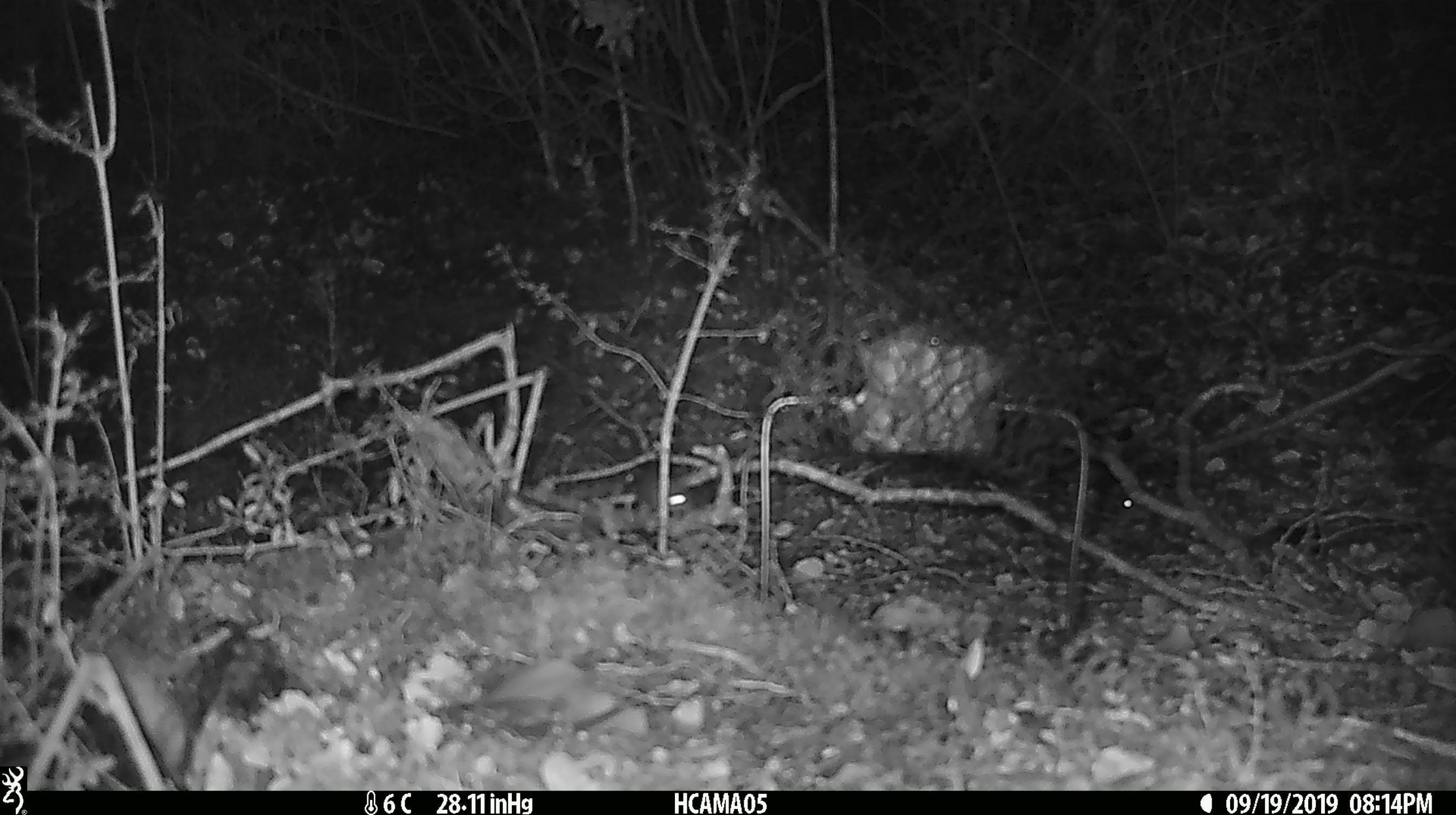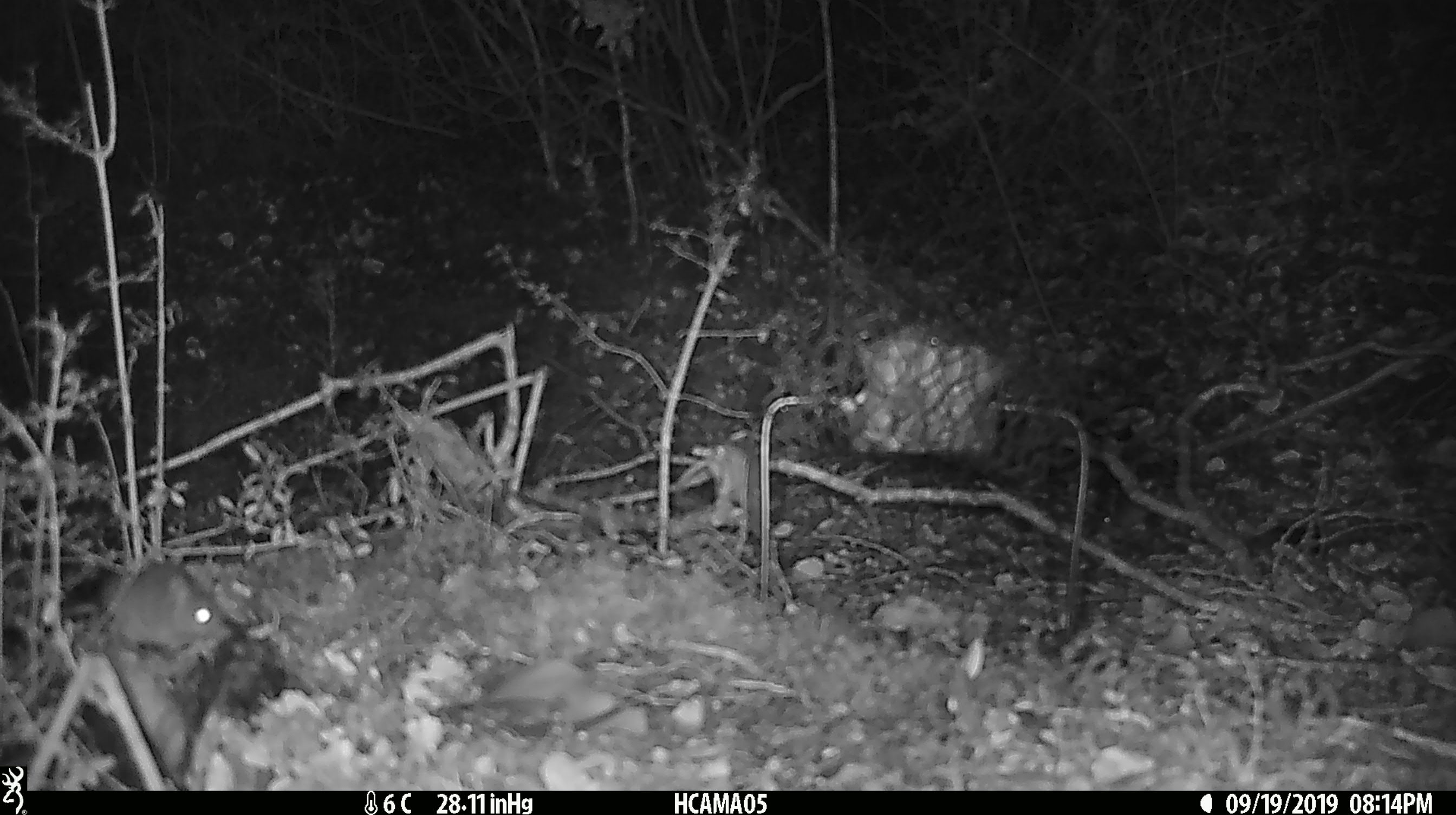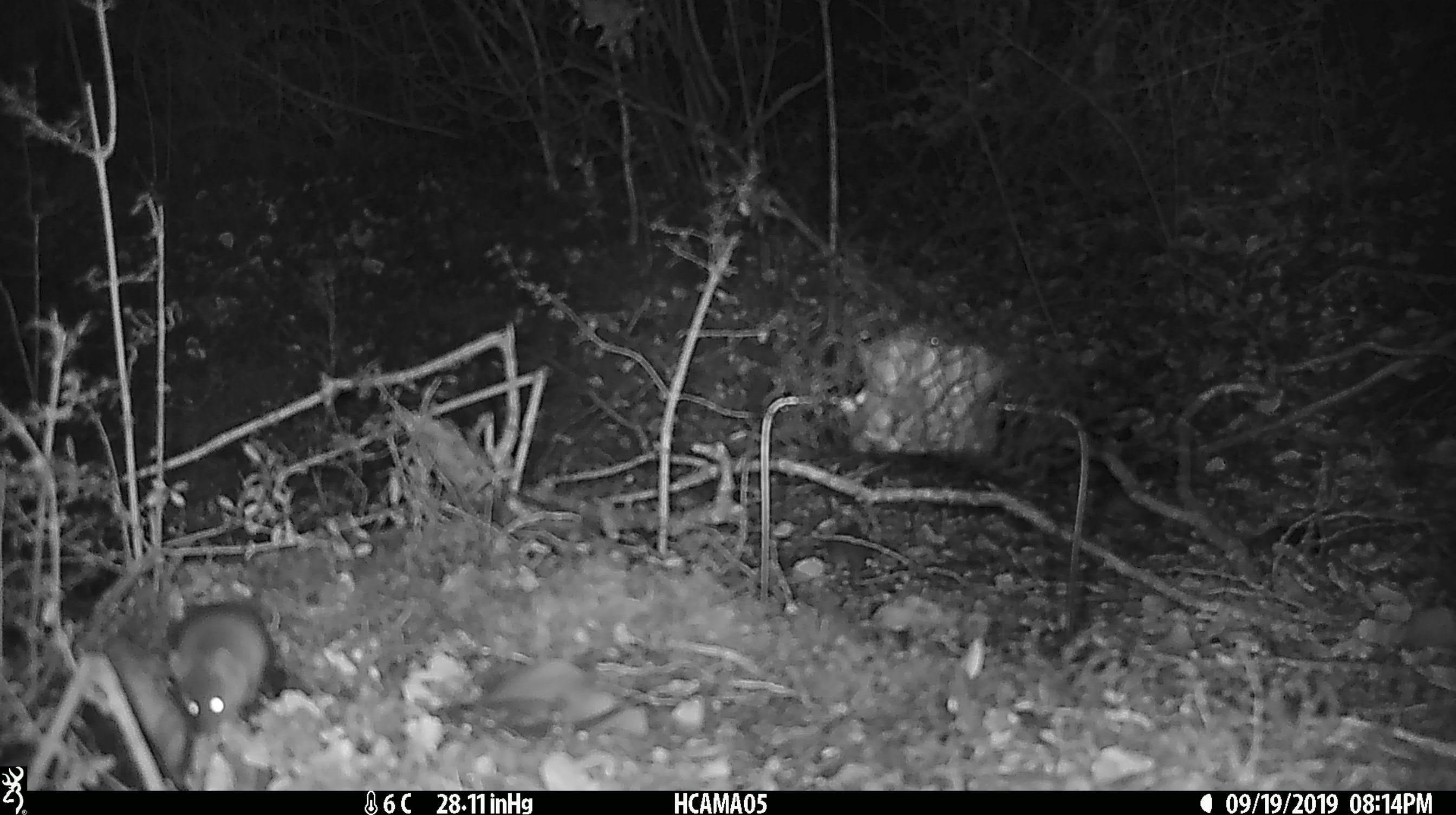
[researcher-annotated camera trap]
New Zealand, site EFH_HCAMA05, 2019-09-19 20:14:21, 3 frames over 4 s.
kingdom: Animalia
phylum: Chordata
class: Mammalia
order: Rodentia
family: Muridae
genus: Mus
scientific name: Mus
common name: mouse